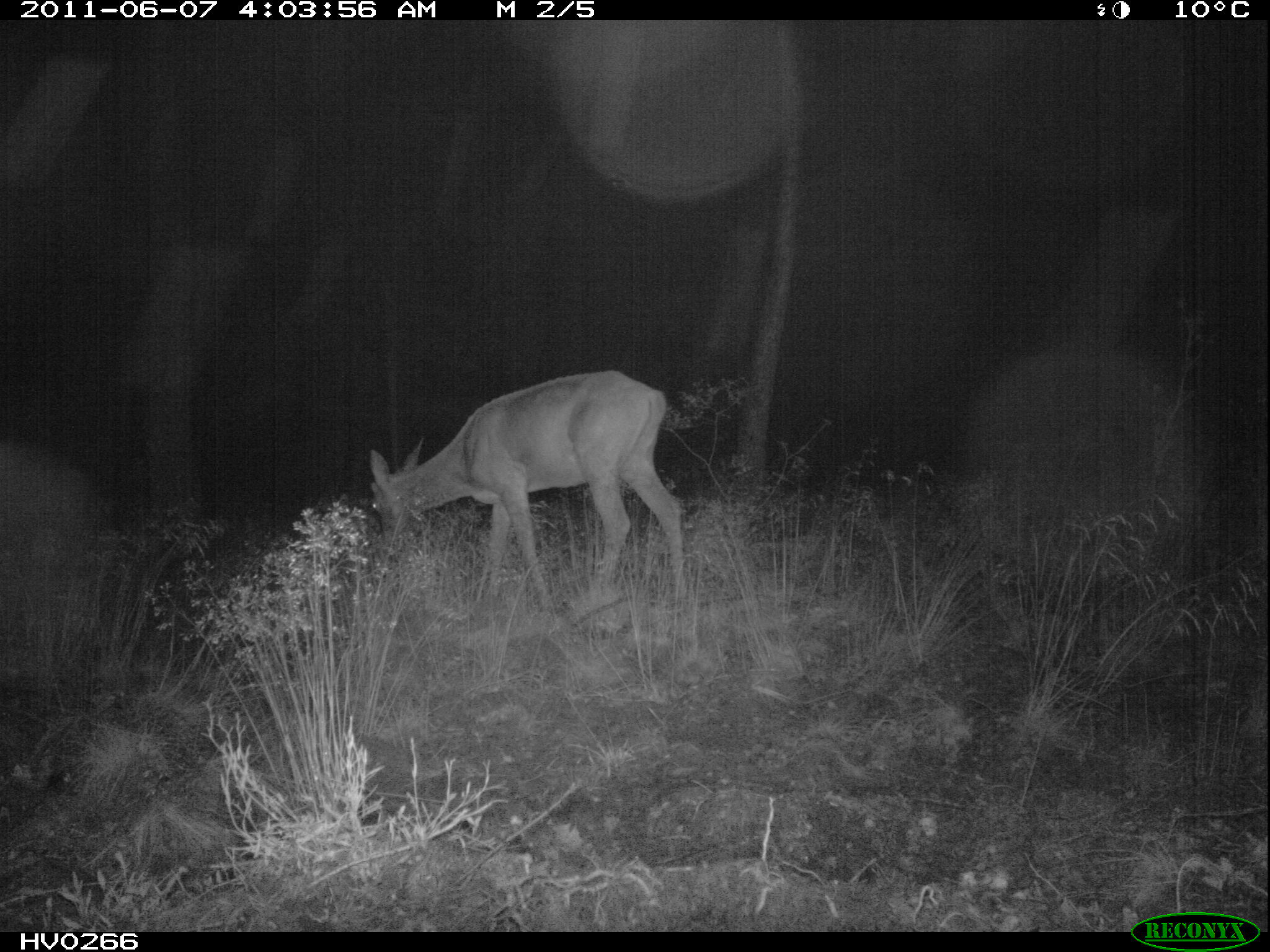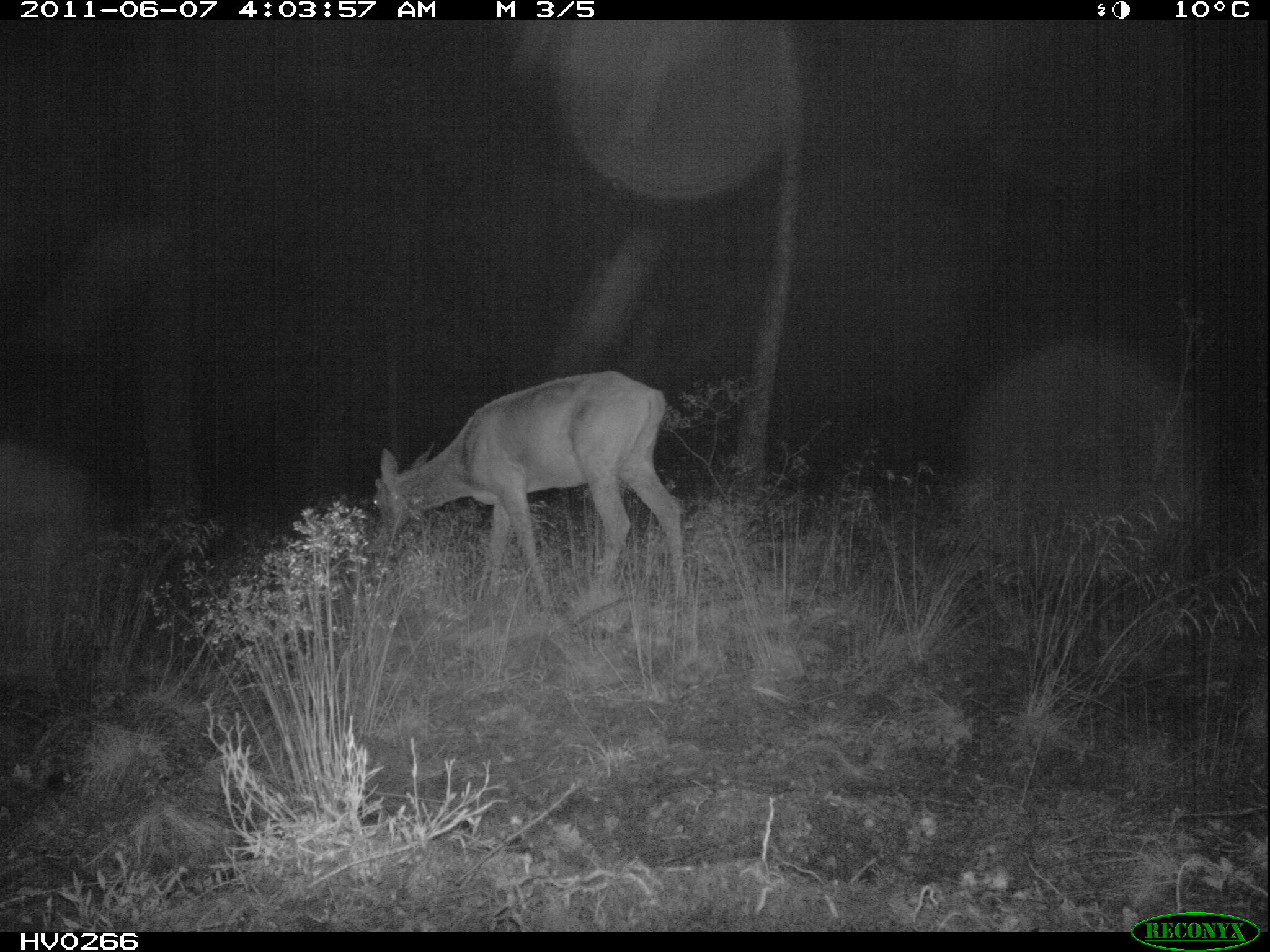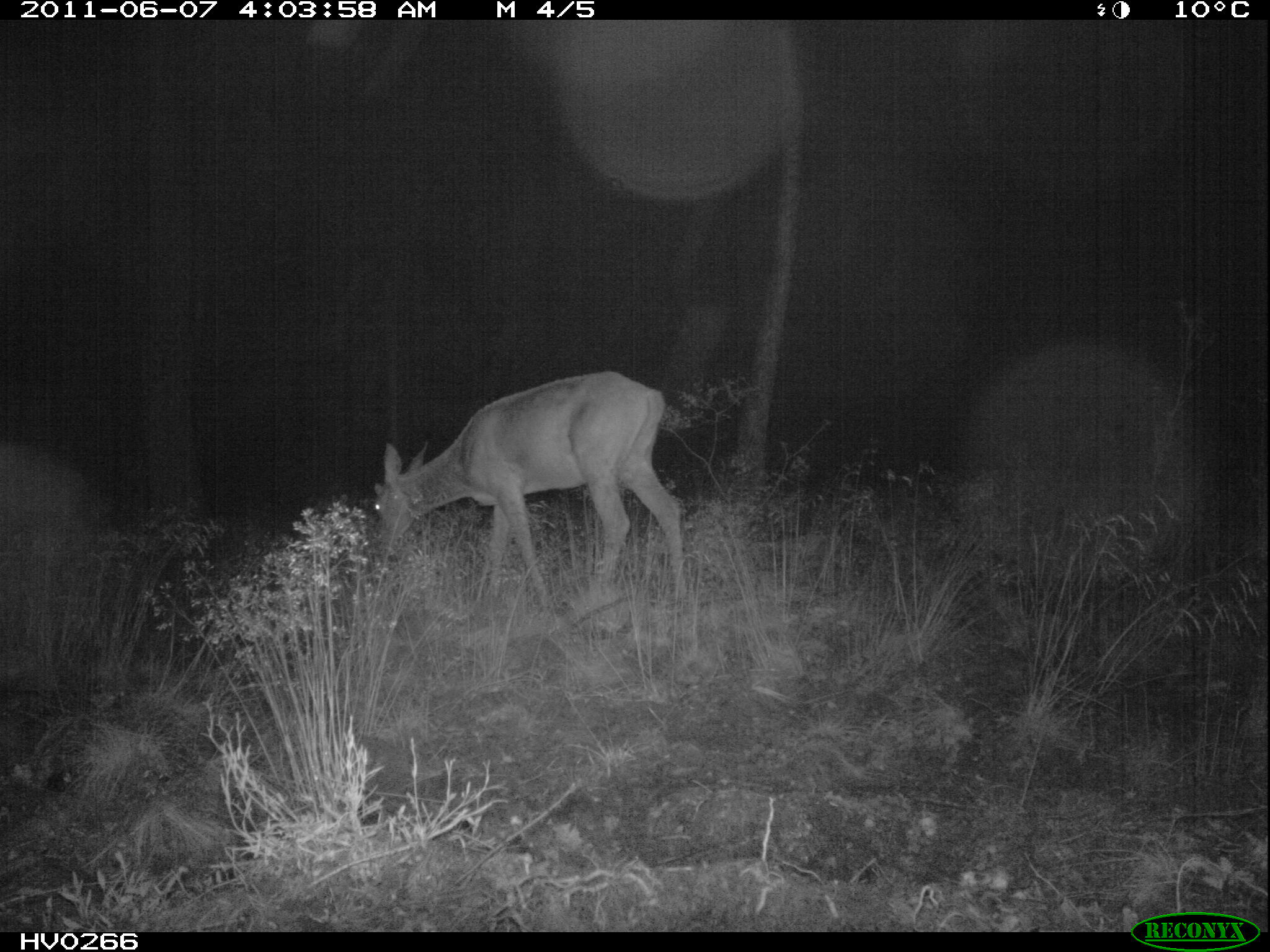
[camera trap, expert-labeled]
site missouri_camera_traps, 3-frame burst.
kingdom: Animalia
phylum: Chordata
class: Mammalia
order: Artiodactyla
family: Cervidae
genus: Cervus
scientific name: Cervus elaphus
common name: red deer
Red deer (Cervus elaphus). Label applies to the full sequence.